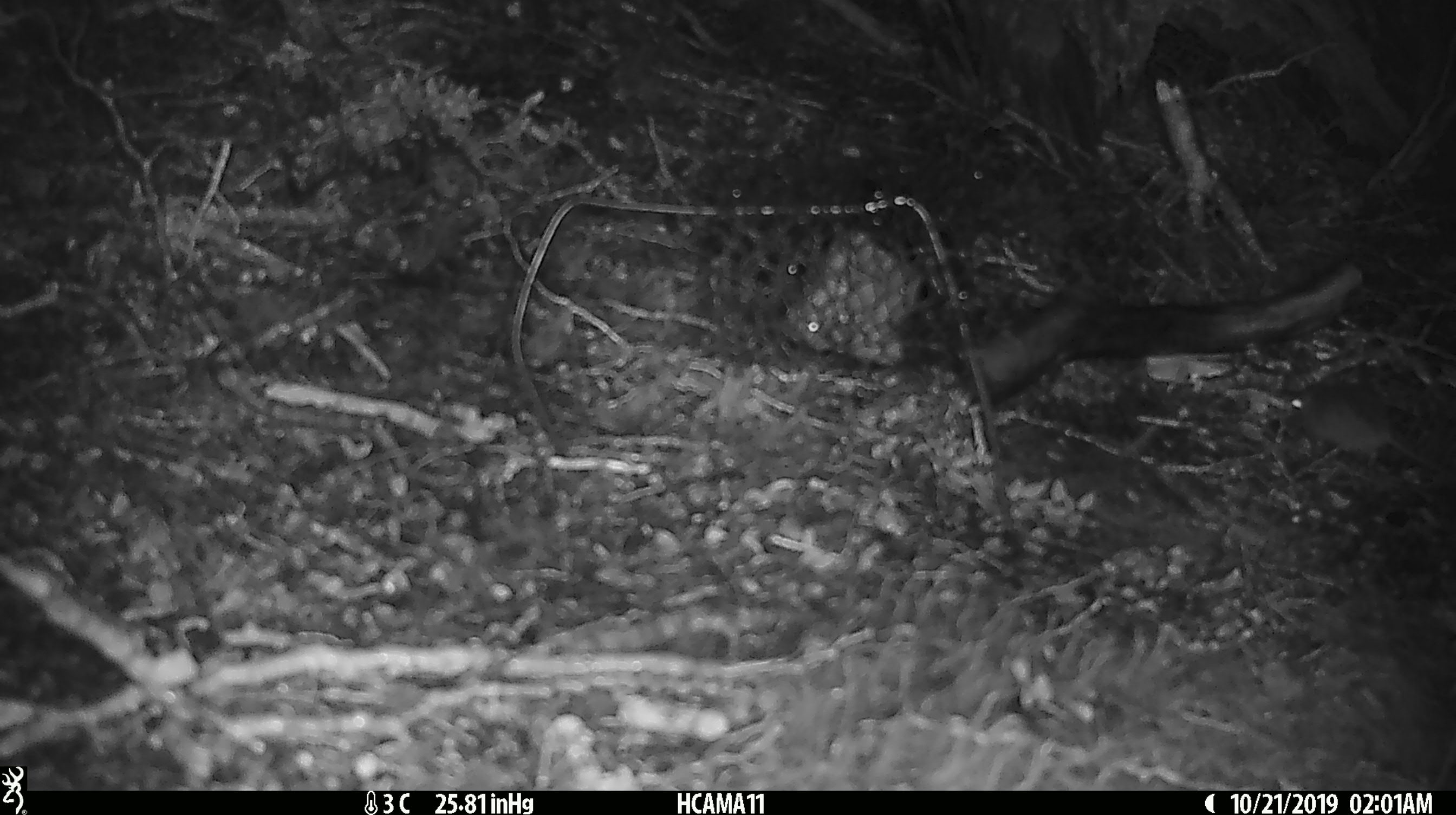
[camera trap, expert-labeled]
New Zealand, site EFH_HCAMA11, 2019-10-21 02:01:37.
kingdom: Animalia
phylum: Chordata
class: Mammalia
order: Rodentia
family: Muridae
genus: Mus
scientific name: Mus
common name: mouse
Mouse (Mus).